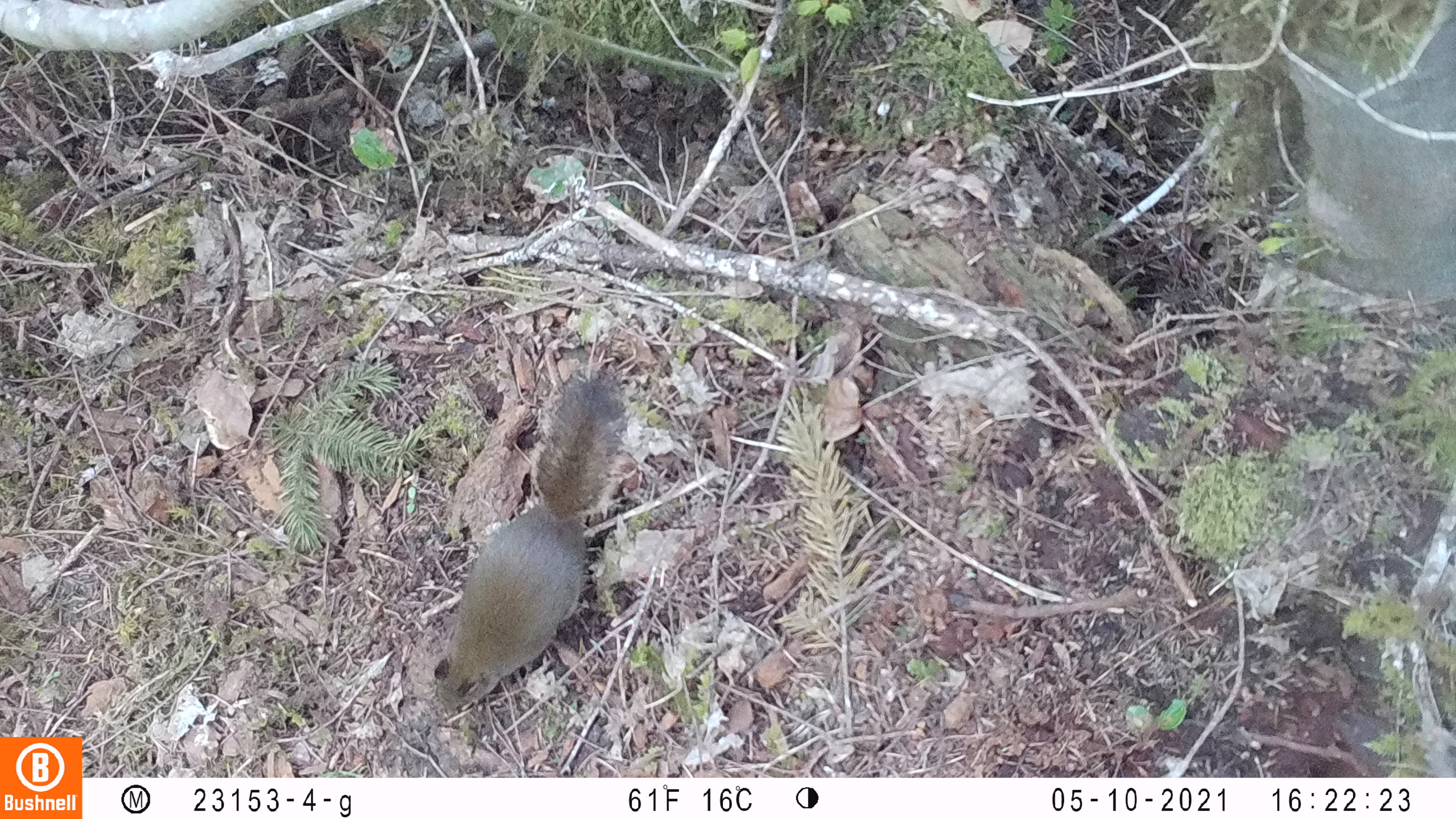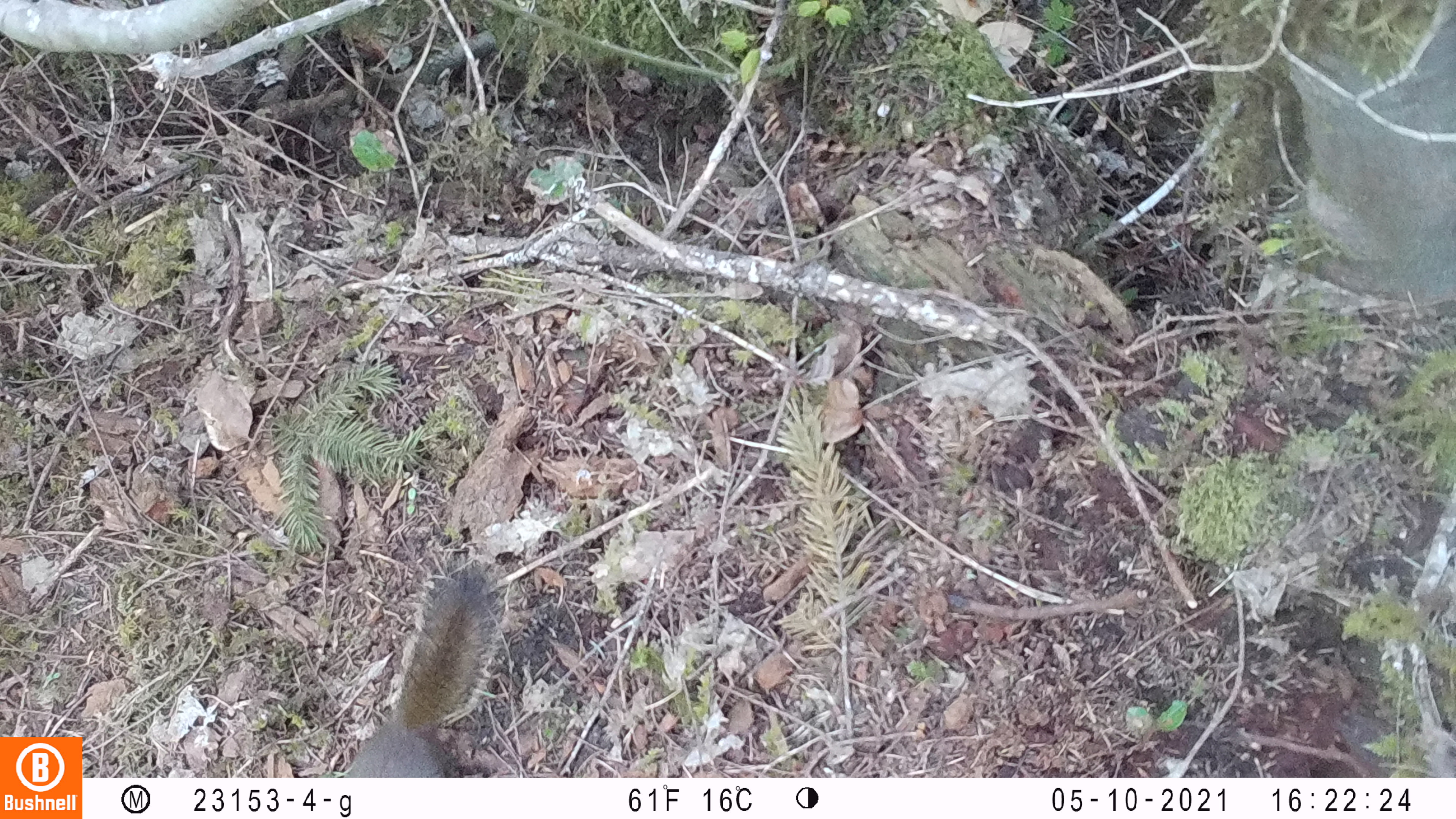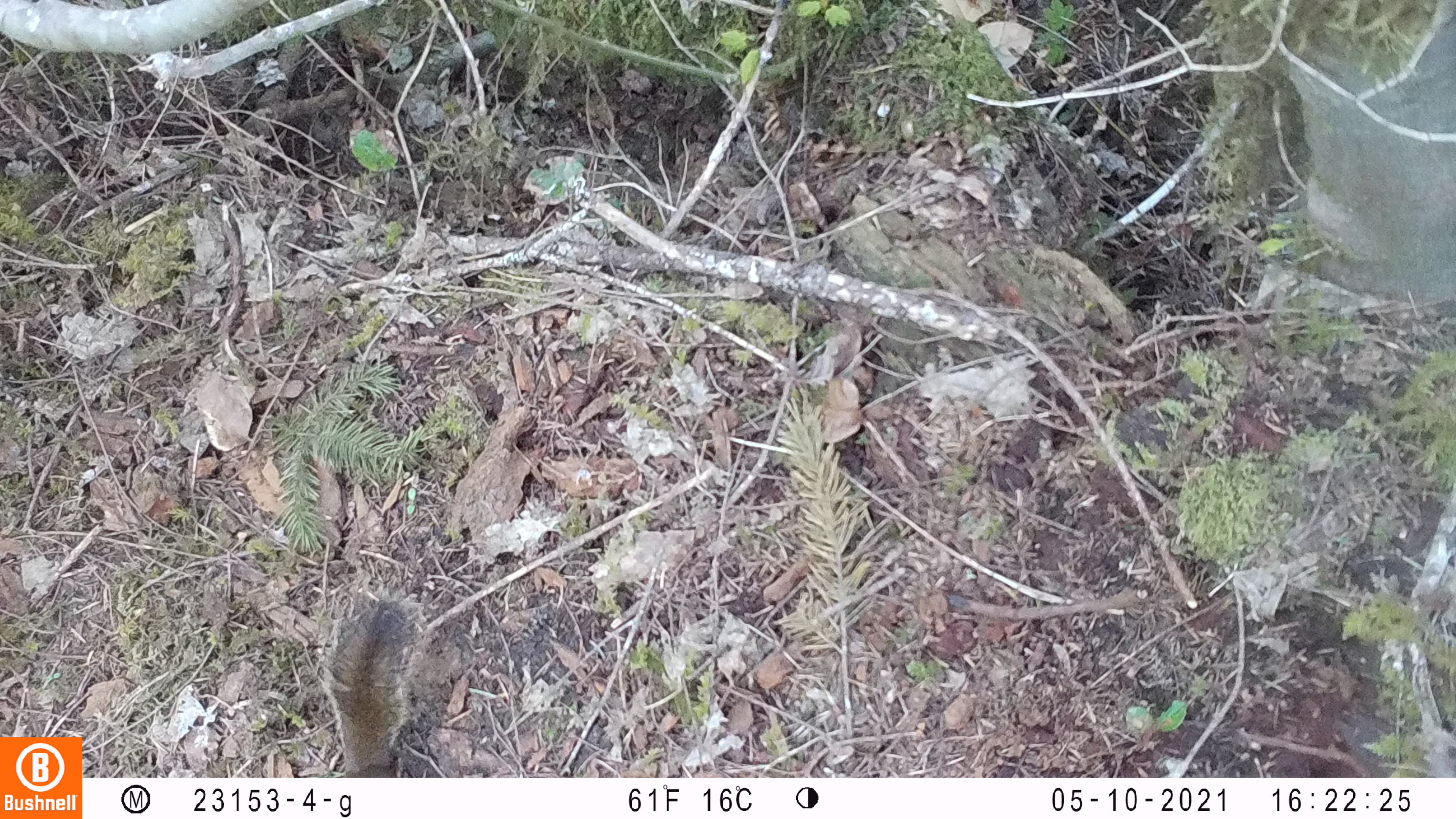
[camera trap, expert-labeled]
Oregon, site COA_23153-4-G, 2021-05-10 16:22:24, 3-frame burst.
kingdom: Animalia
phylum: Chordata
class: Mammalia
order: Rodentia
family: Sciuridae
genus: Tamiasciurus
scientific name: Tamiasciurus douglasii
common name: douglas squirrel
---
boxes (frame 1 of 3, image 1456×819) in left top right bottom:
douglas squirrel: 423 375 636 717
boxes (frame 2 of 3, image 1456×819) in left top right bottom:
douglas squirrel: 335 554 516 776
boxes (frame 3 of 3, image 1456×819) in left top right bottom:
douglas squirrel: 318 595 431 775